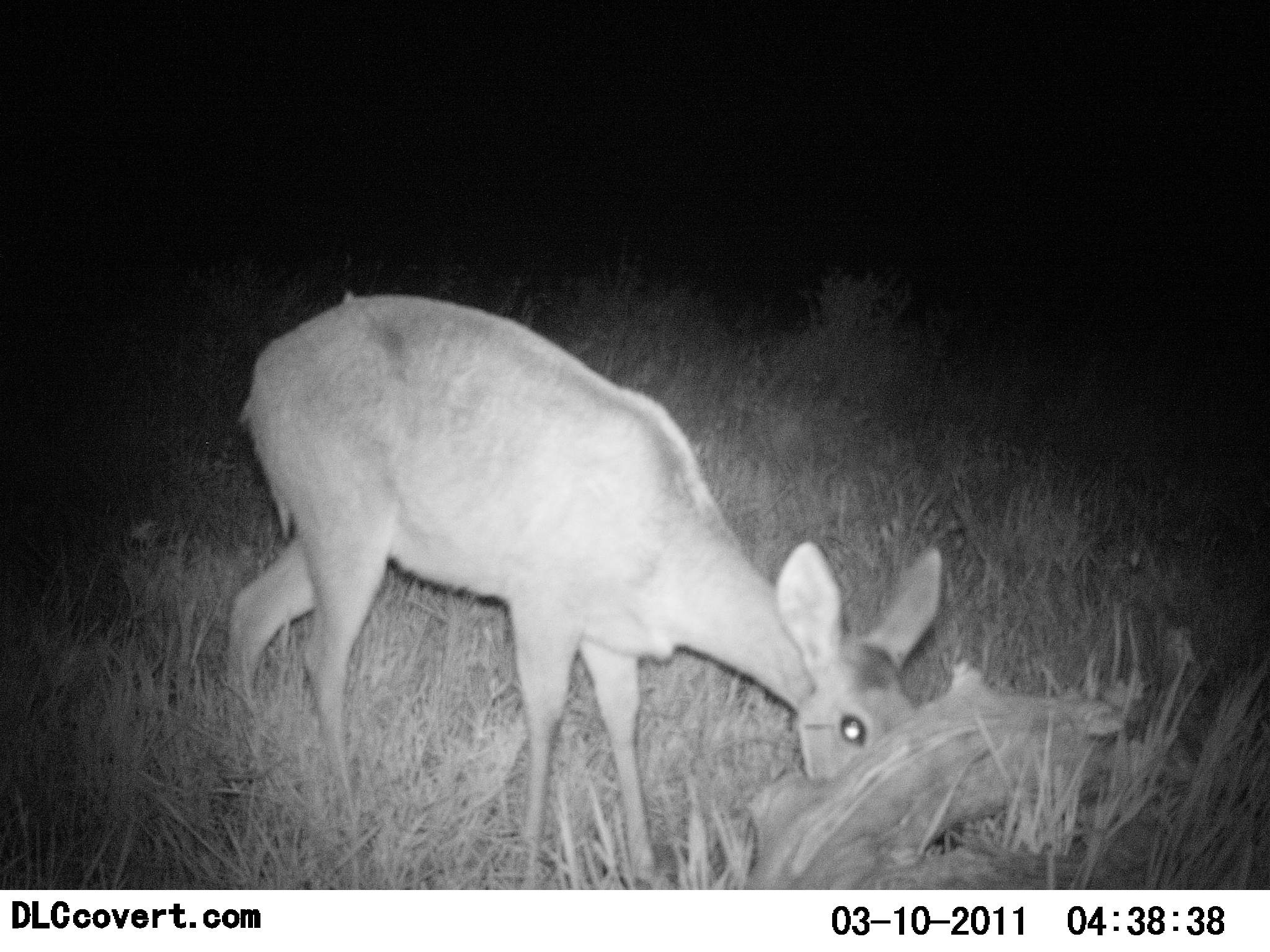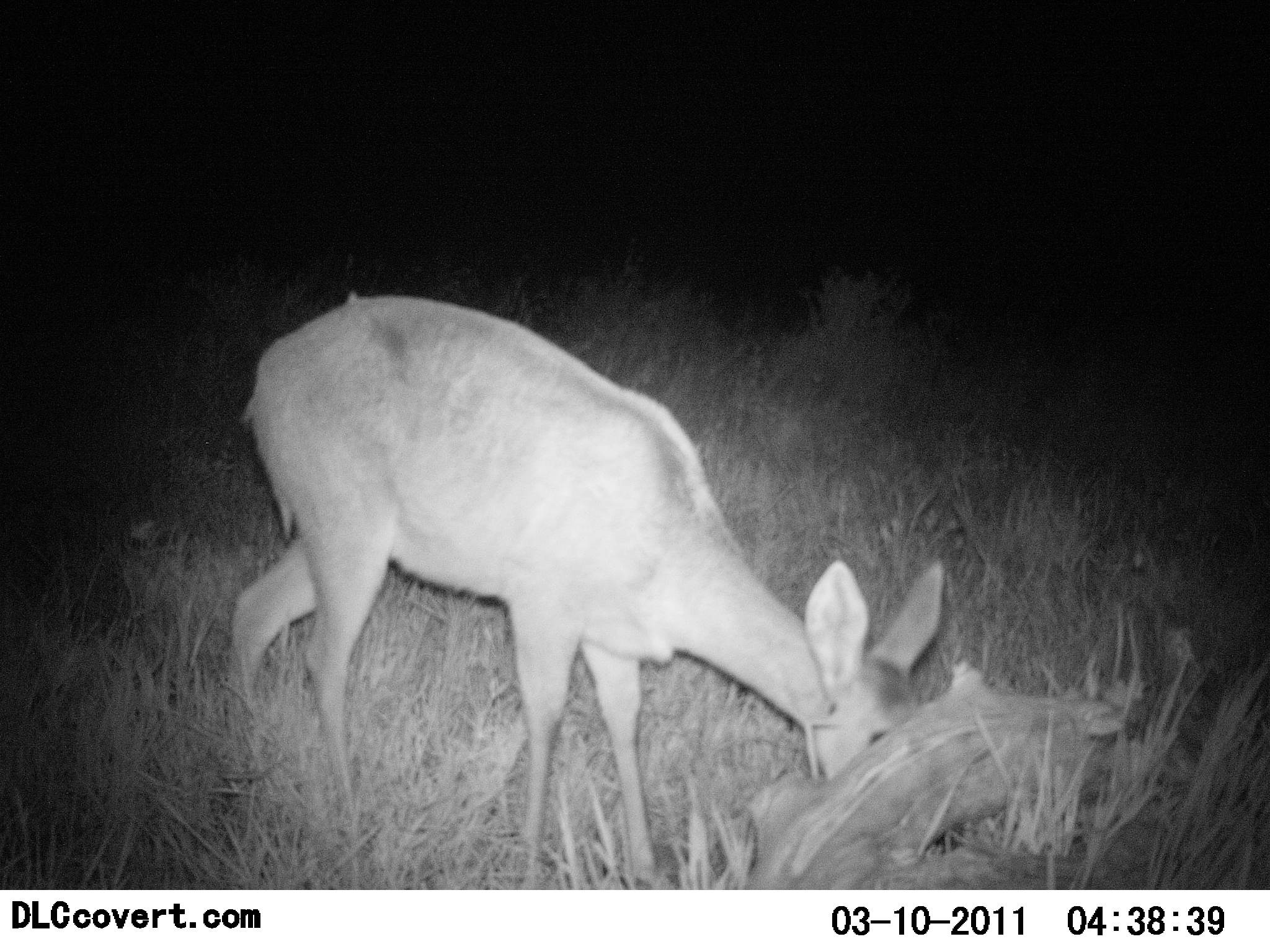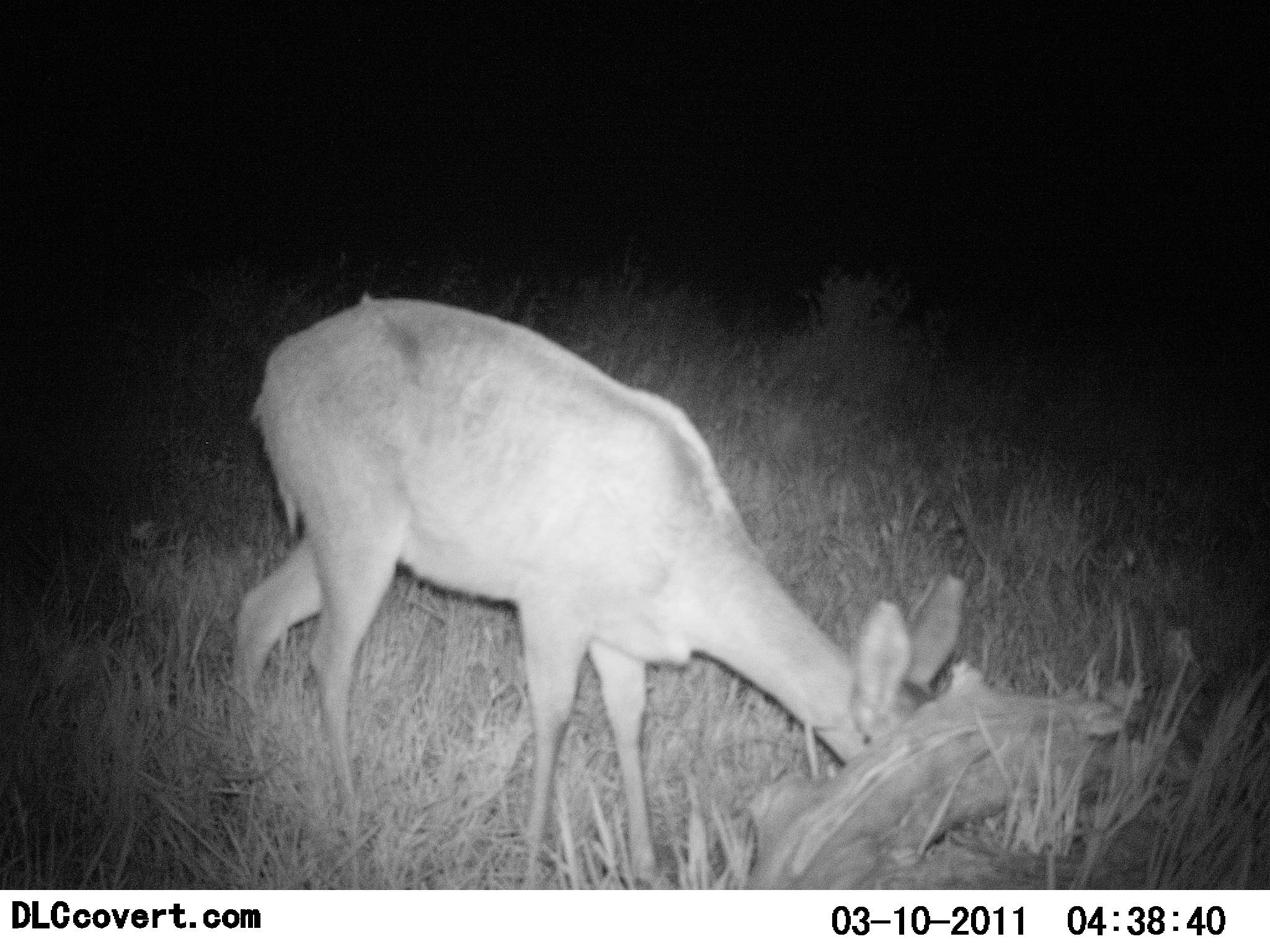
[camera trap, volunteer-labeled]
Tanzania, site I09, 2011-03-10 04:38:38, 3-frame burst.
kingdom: Animalia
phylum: Chordata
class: Mammalia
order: Artiodactyla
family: Bovidae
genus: Redunca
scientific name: Redunca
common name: reedbuck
Reedbuck (Redunca), count 1. Behavior (volunteer vote fractions): standing 0%, resting 0%, moving 0%, interacting 0%. Young present (vote fraction): 0%. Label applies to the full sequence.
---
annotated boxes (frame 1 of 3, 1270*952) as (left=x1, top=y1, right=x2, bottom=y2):
animal: (left=224, top=287, right=951, bottom=890)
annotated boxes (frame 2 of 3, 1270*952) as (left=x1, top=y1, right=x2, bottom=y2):
animal: (left=226, top=292, right=946, bottom=890)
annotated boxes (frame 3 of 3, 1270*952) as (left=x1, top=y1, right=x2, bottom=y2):
animal: (left=226, top=292, right=968, bottom=890)